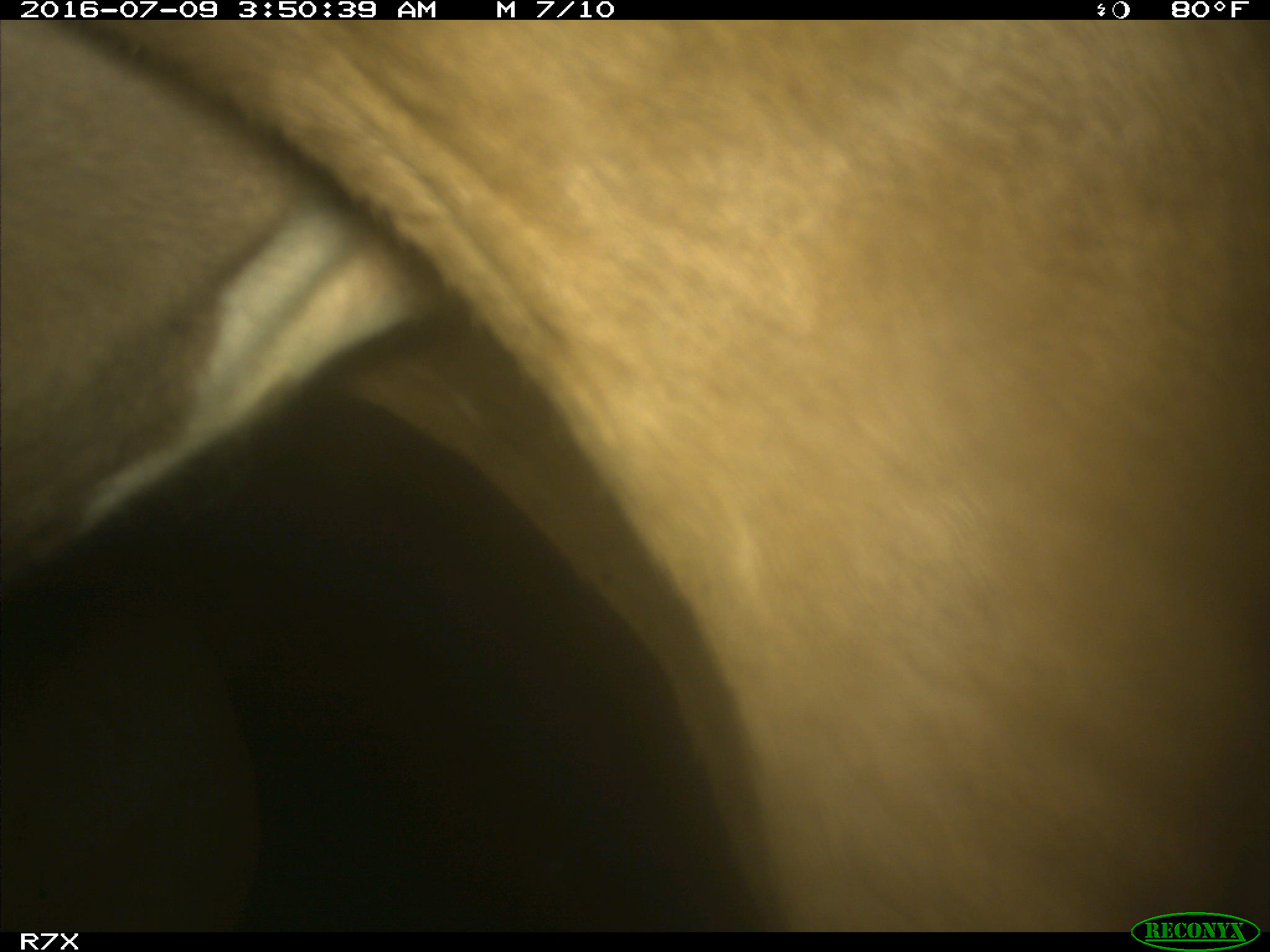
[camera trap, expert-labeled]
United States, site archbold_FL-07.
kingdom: Animalia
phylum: Chordata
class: Mammalia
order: Artiodactyla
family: Bovidae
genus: Bos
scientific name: Bos taurus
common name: domestic cow